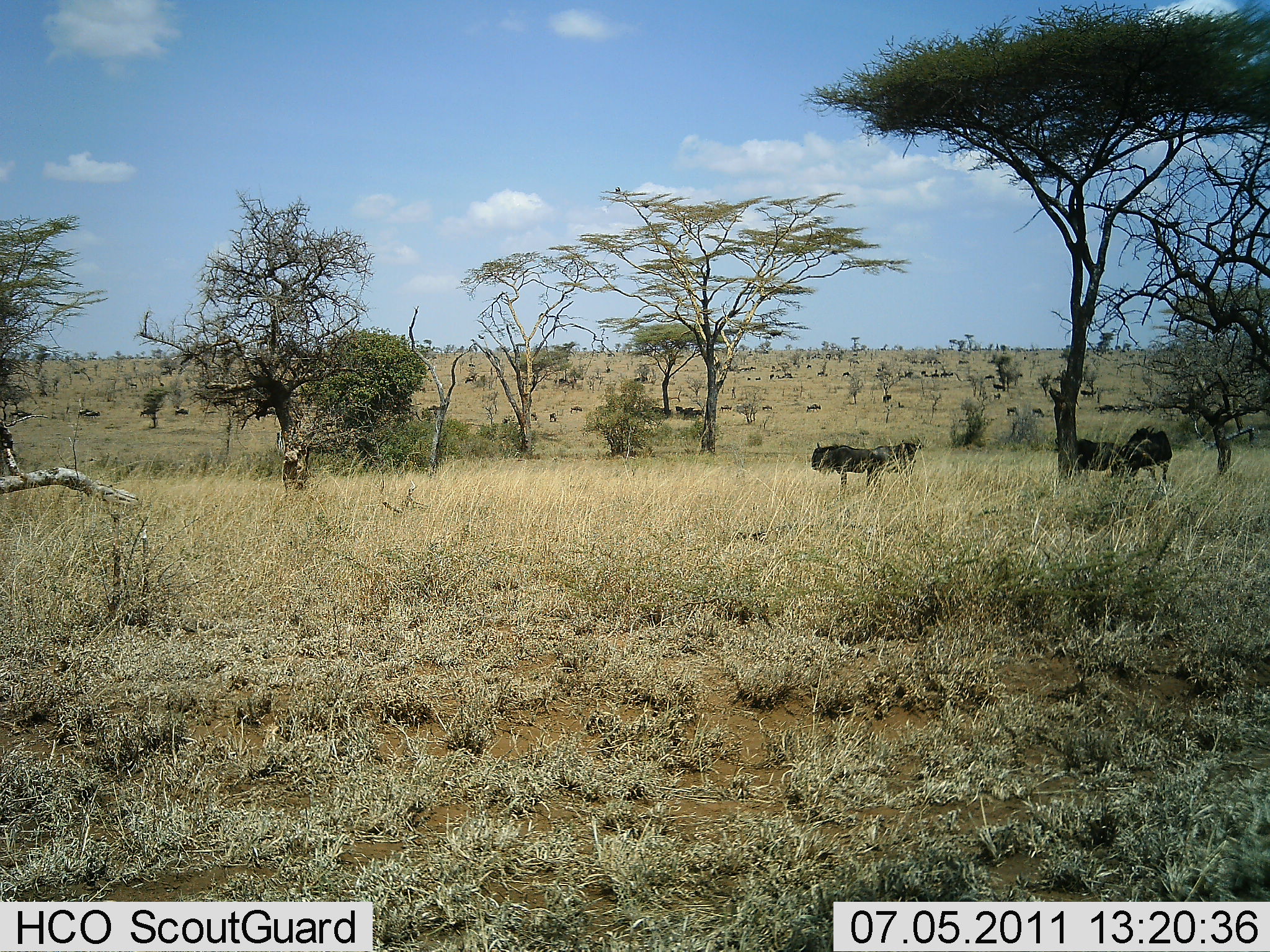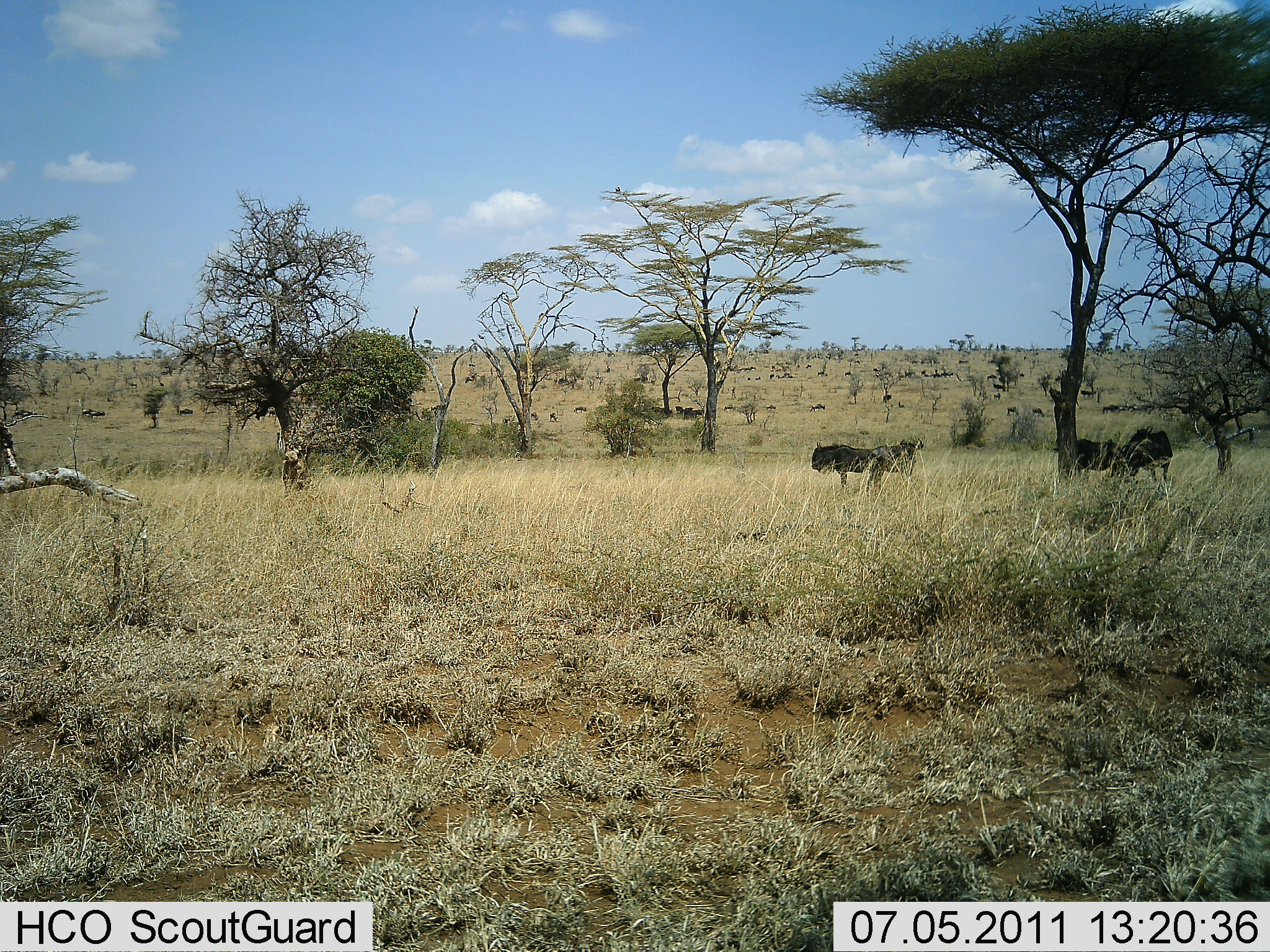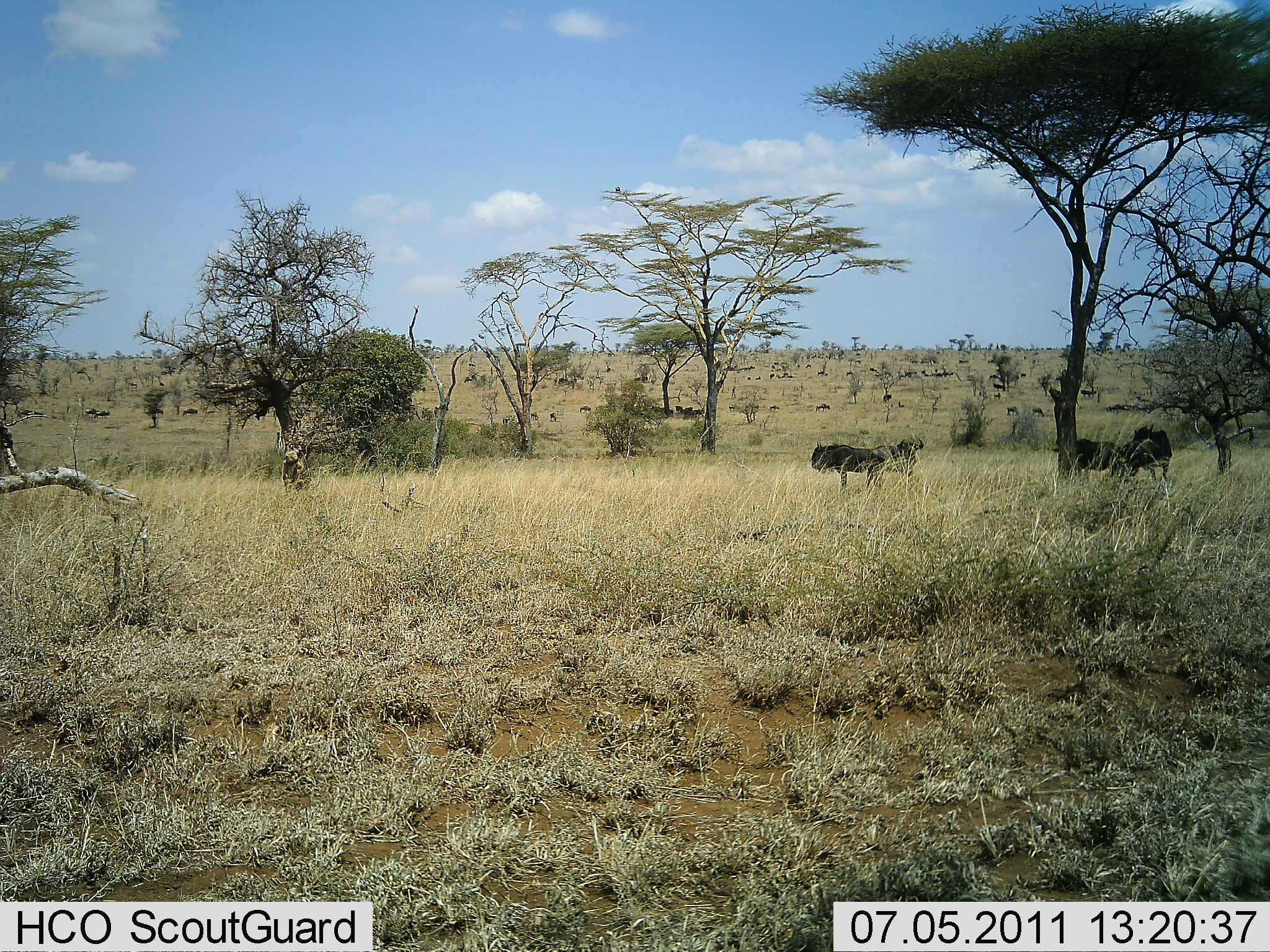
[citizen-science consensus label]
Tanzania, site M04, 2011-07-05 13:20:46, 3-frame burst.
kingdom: Animalia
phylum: Chordata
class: Mammalia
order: Artiodactyla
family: Bovidae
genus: Connochaetes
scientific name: Connochaetes taurinus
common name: blue wildebeest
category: wildebeest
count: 11-50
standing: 69%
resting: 8%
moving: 54%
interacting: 0%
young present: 0%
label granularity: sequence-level